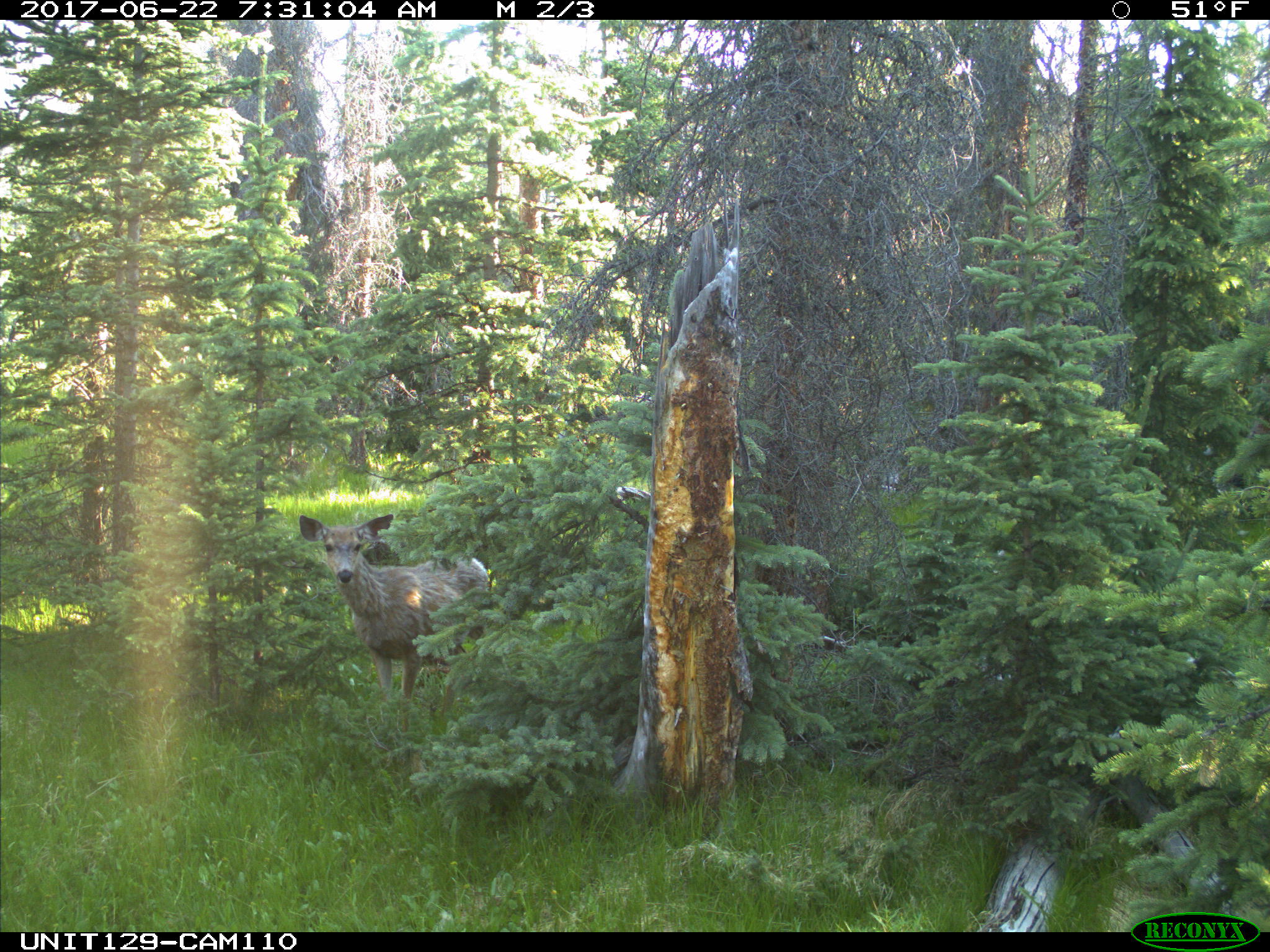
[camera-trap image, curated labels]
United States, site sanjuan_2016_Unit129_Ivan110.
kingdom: Animalia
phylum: Chordata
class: Mammalia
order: Artiodactyla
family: Cervidae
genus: Odocoileus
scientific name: Odocoileus hemionus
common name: mule deer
Odocoileus hemionus (mule deer).